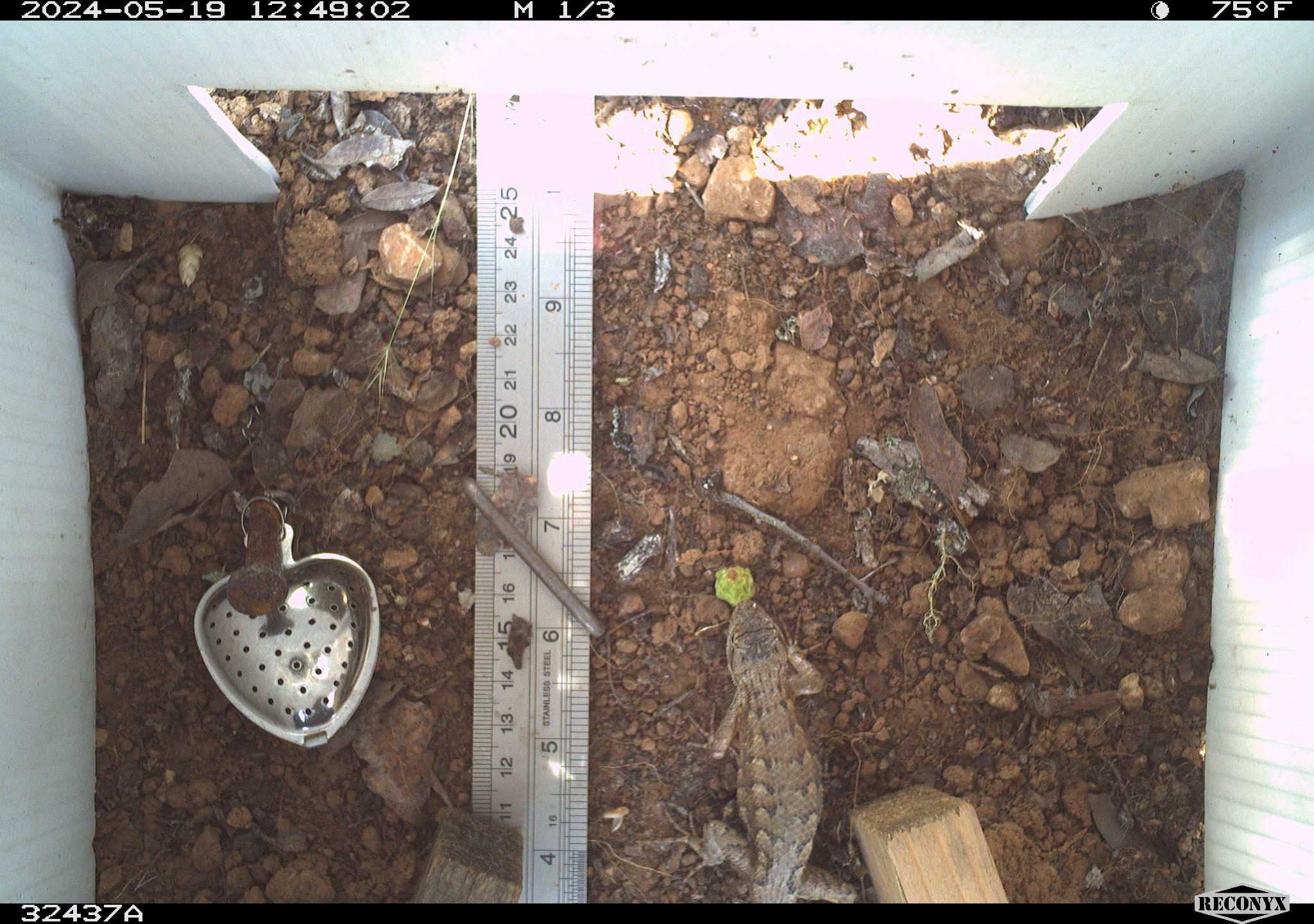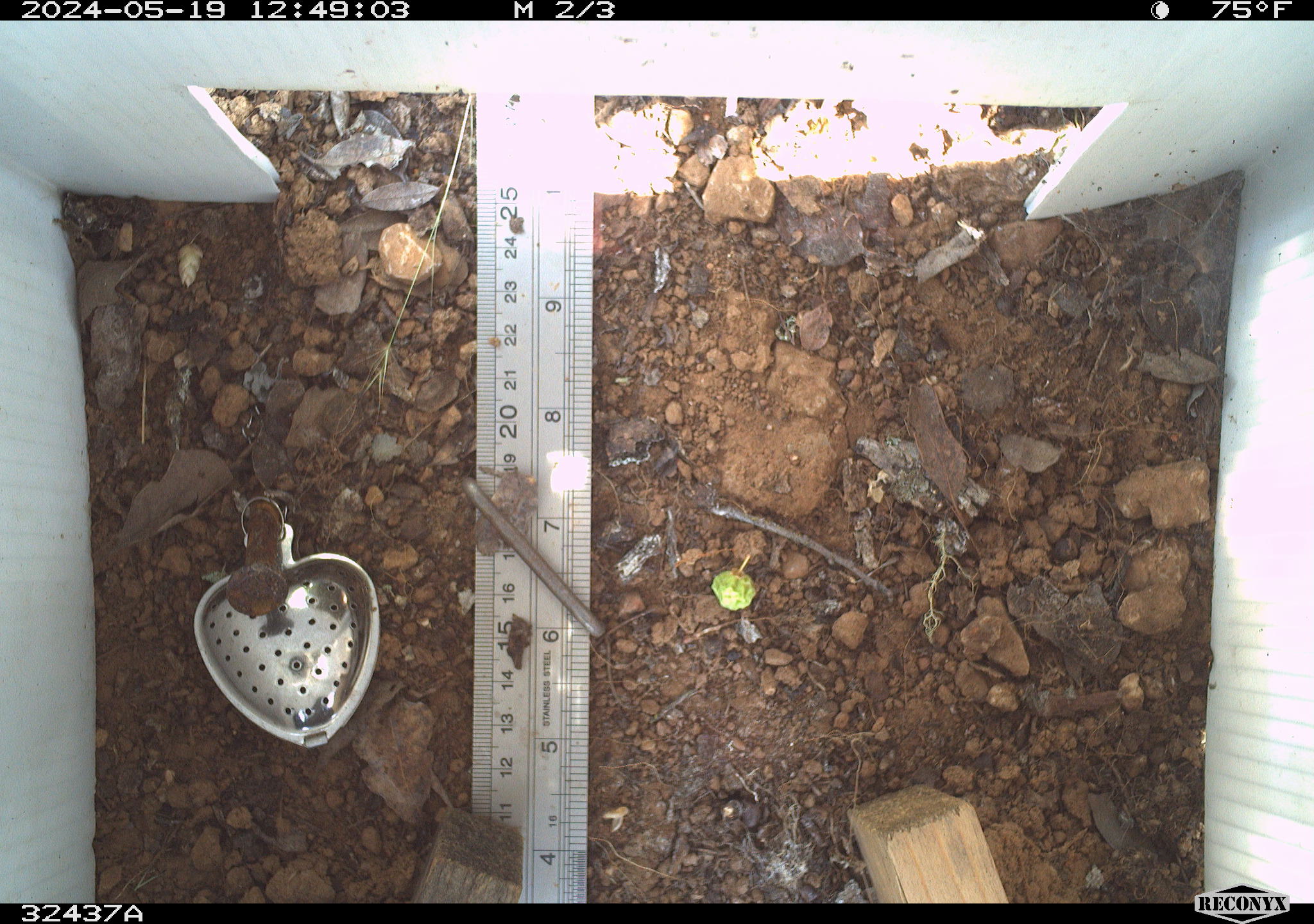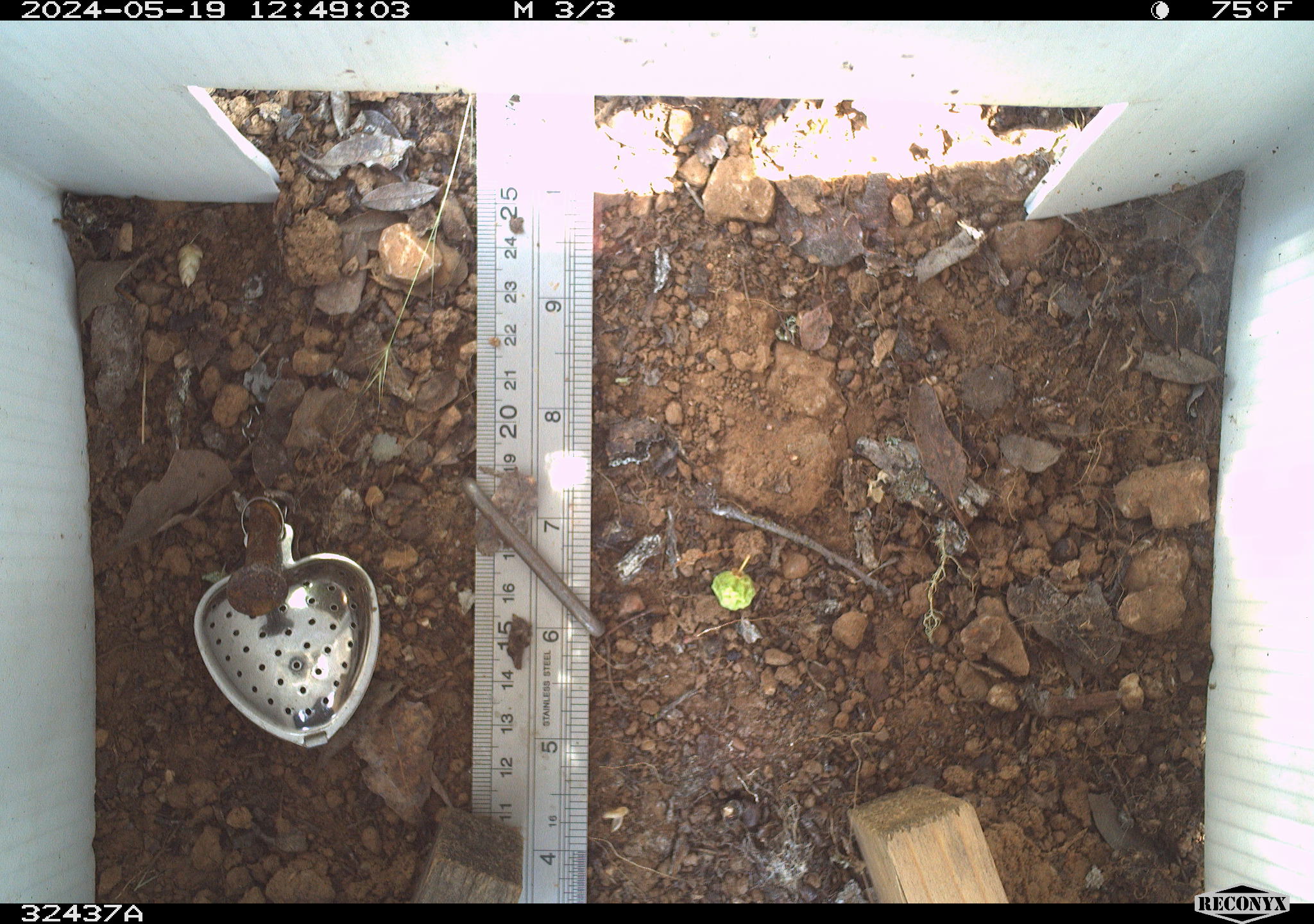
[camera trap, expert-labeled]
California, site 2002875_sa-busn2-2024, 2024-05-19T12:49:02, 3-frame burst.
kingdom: Animalia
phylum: Chordata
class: Reptilia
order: Squamata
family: Phrynosomatidae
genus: Sceloporus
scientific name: Sceloporus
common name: spiny lizards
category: sceloporus species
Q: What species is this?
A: Sceloporus species (spiny lizards) (Sceloporus).